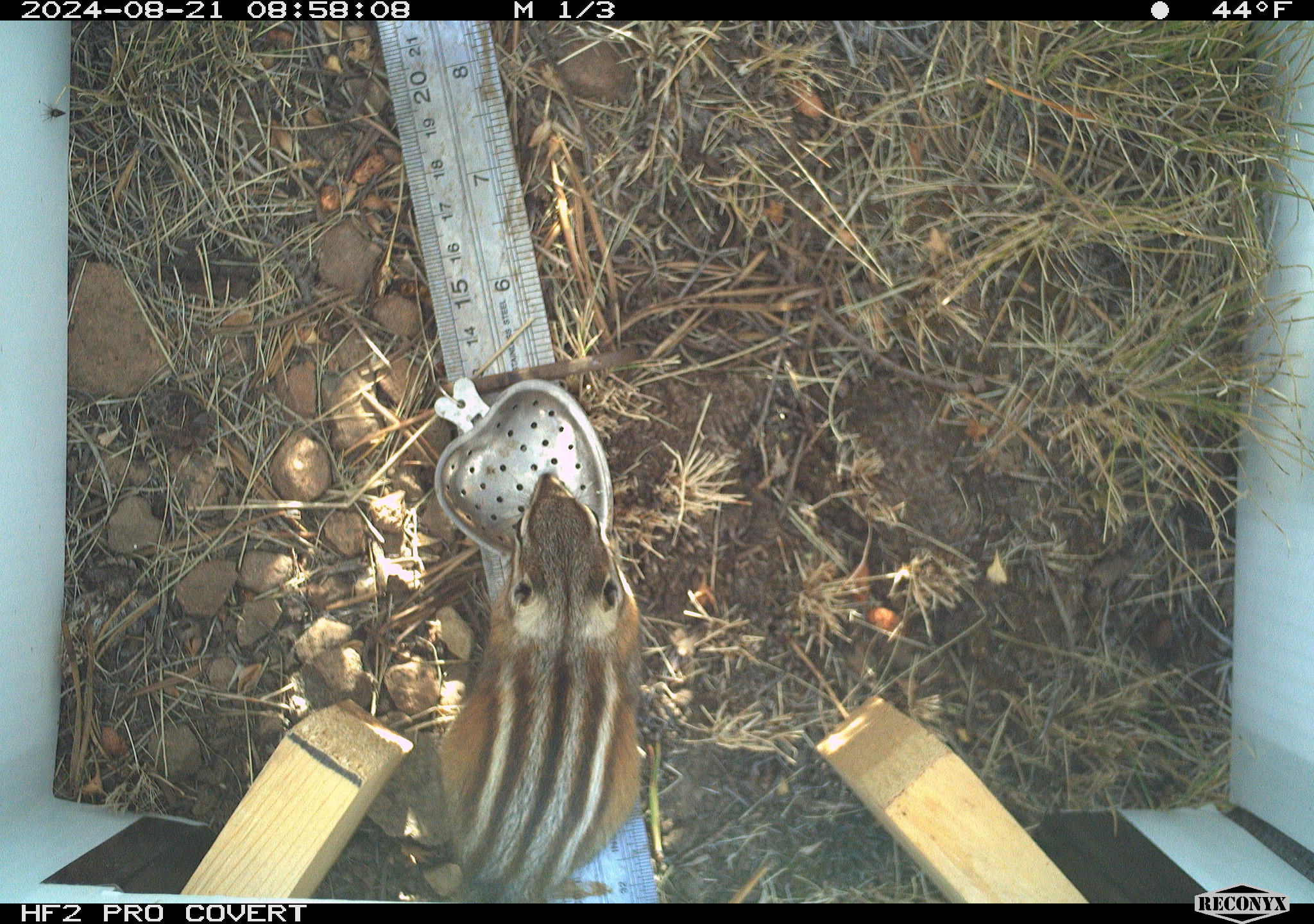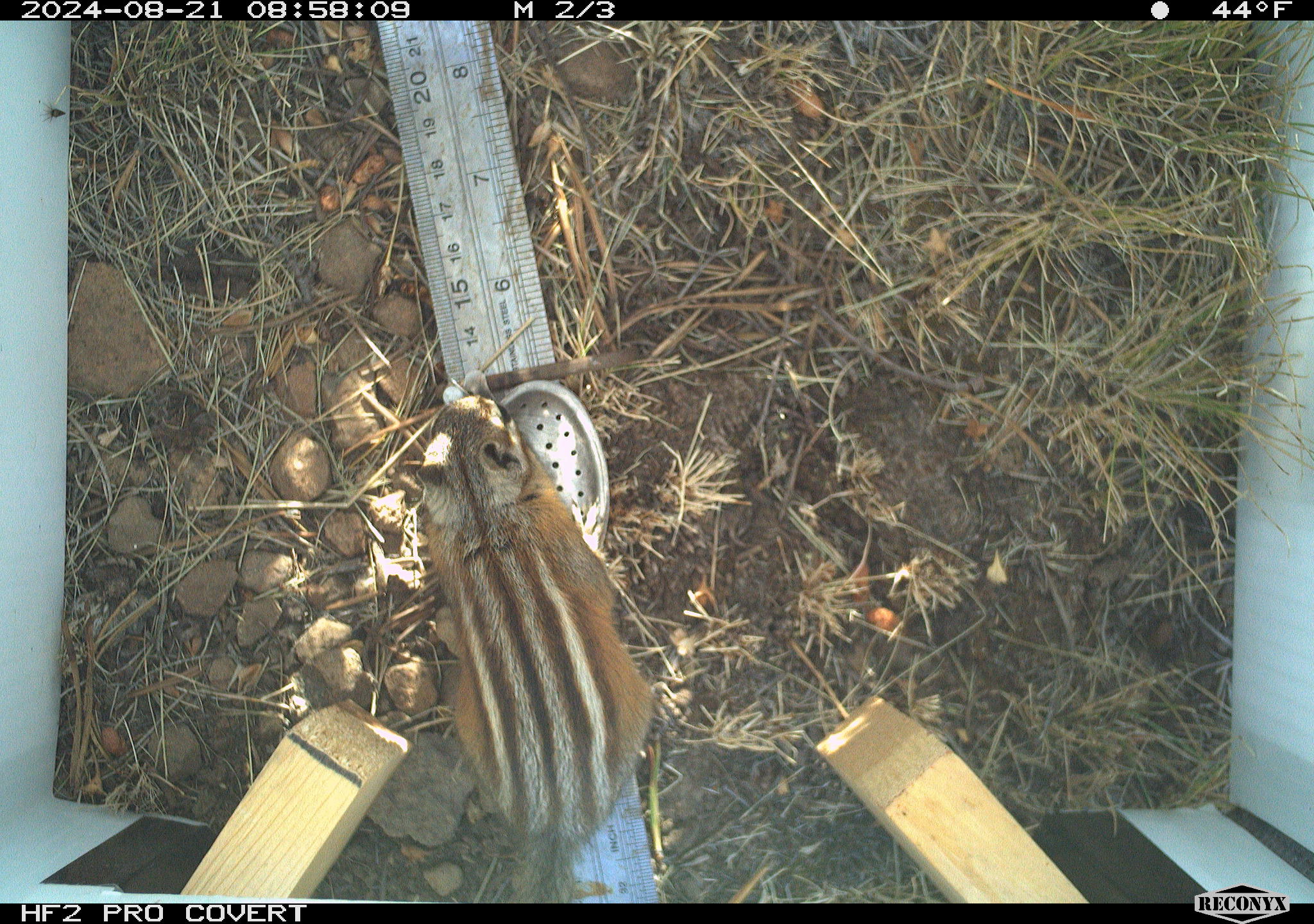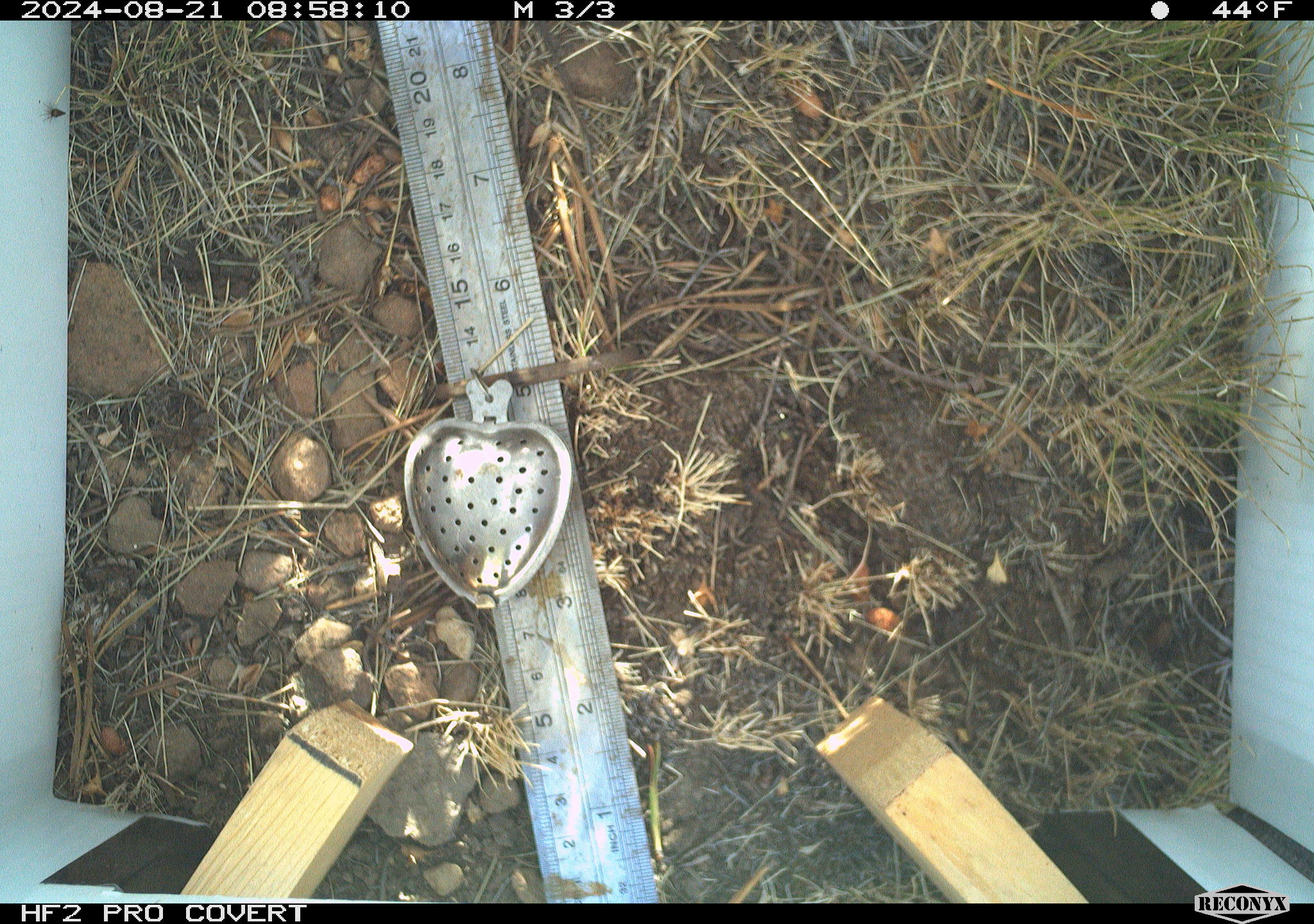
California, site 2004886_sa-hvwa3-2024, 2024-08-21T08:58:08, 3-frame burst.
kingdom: Animalia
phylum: Chordata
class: Mammalia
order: Rodentia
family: Sciuridae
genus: Neotamias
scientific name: Neotamias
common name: western chipmunks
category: neotamias species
Neotamias species (western chipmunks) (Neotamias).